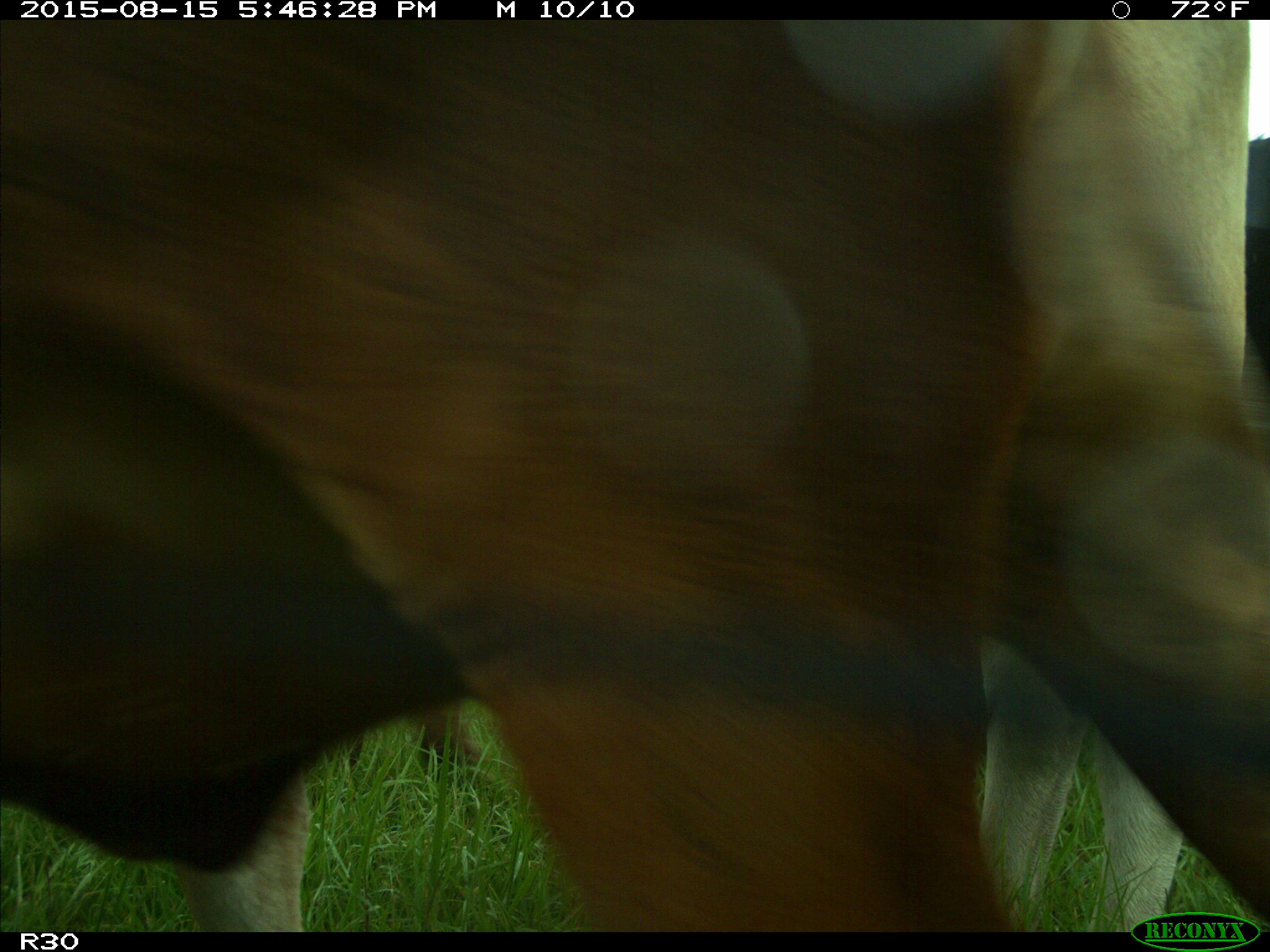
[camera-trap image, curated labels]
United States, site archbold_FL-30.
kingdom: Animalia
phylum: Chordata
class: Mammalia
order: Artiodactyla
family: Bovidae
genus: Bos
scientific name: Bos taurus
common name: domestic cow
Bos taurus (domestic cow).